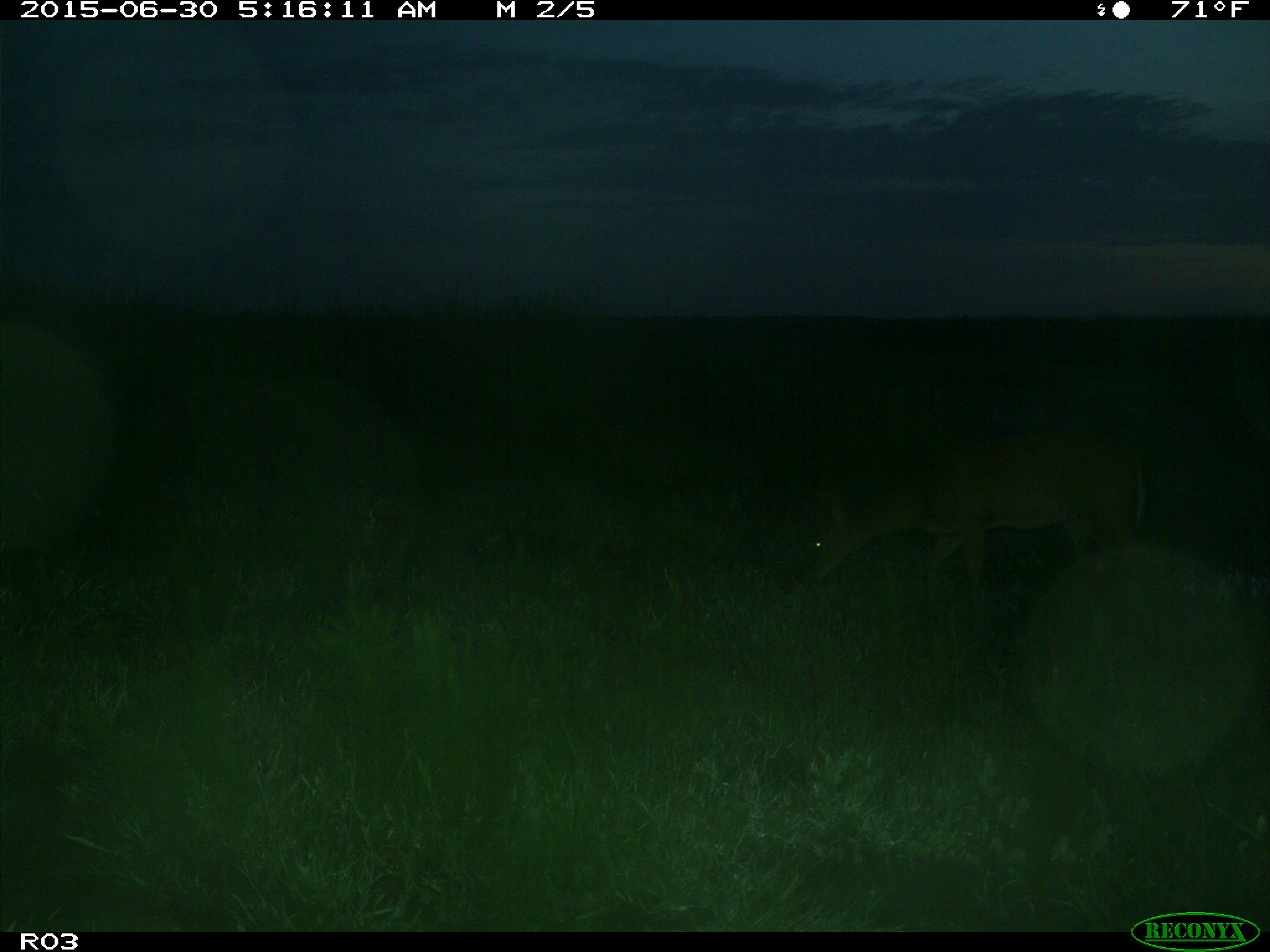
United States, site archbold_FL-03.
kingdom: Animalia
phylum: Chordata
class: Mammalia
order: Artiodactyla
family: Cervidae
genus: Odocoileus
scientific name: Odocoileus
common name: deer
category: unidentified deer